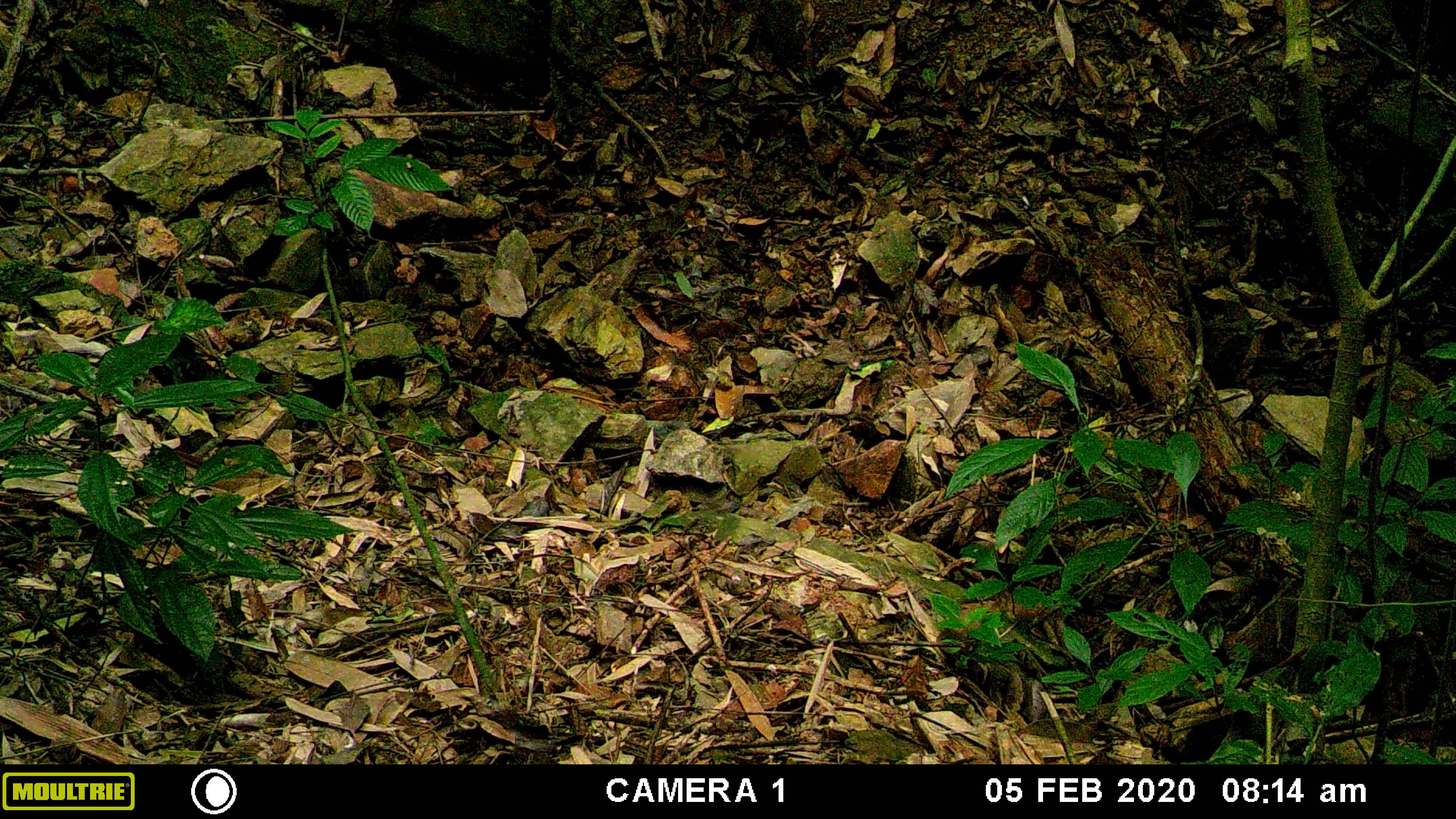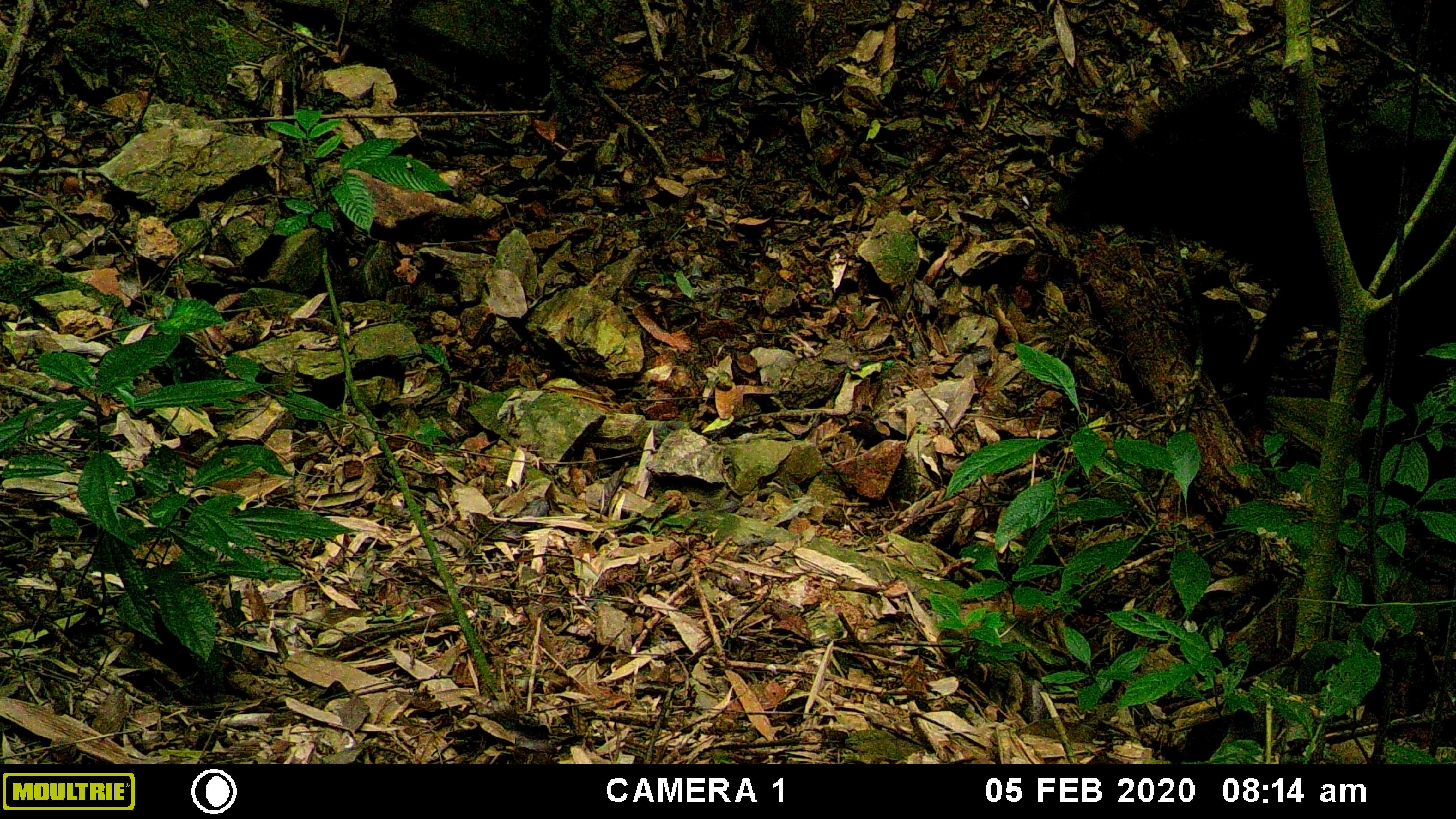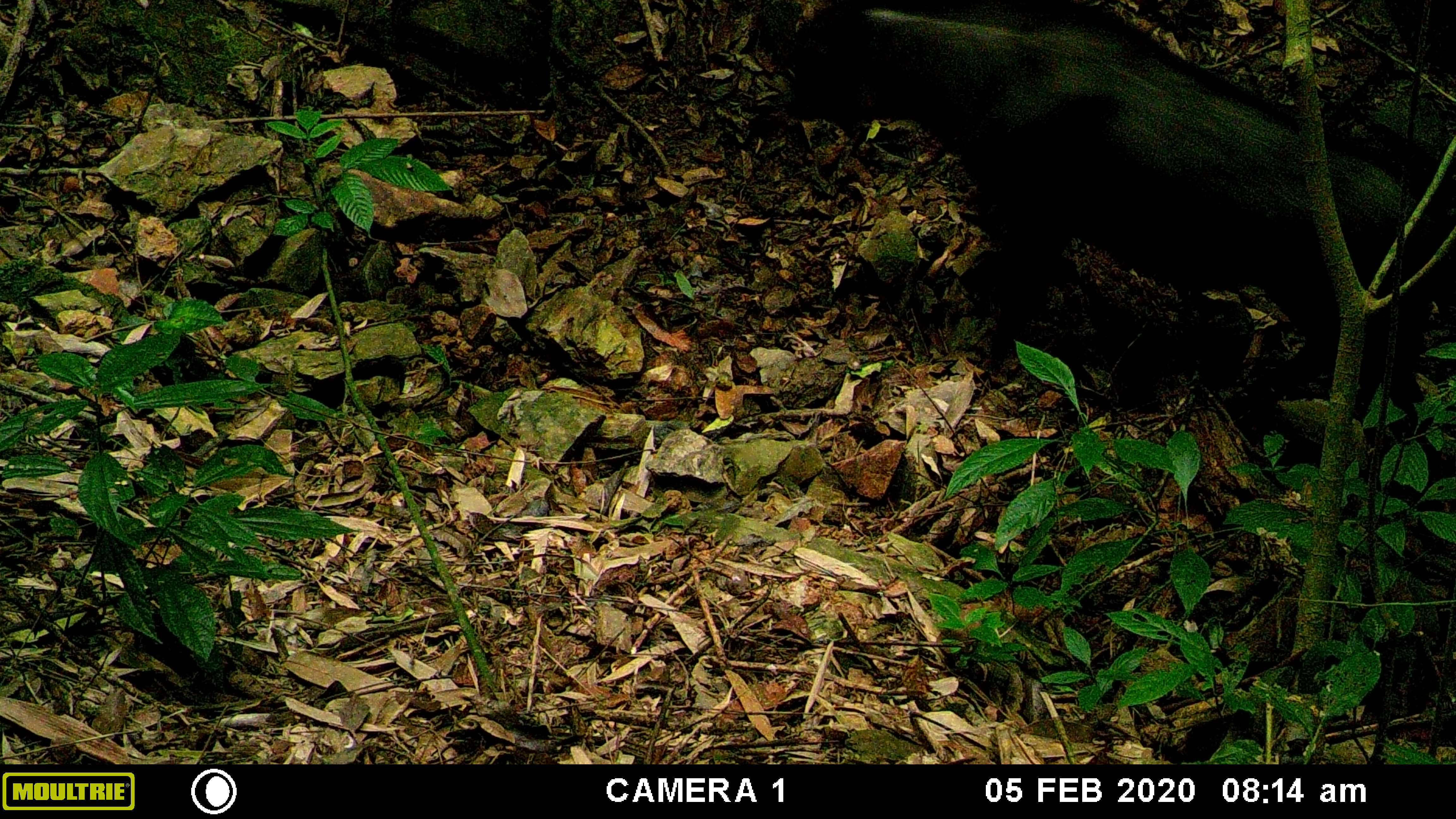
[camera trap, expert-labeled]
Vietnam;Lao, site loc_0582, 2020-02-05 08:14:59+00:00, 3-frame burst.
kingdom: Animalia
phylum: Chordata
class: Mammalia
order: Artiodactyla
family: Bovidae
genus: Capricornis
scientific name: Capricornis sumatraensis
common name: chinese serow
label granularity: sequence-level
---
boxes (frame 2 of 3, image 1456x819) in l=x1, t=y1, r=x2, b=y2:
chinese serow: l=1044, t=0, r=1456, b=420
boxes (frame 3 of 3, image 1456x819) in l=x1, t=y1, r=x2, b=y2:
chinese serow: l=749, t=0, r=1424, b=420